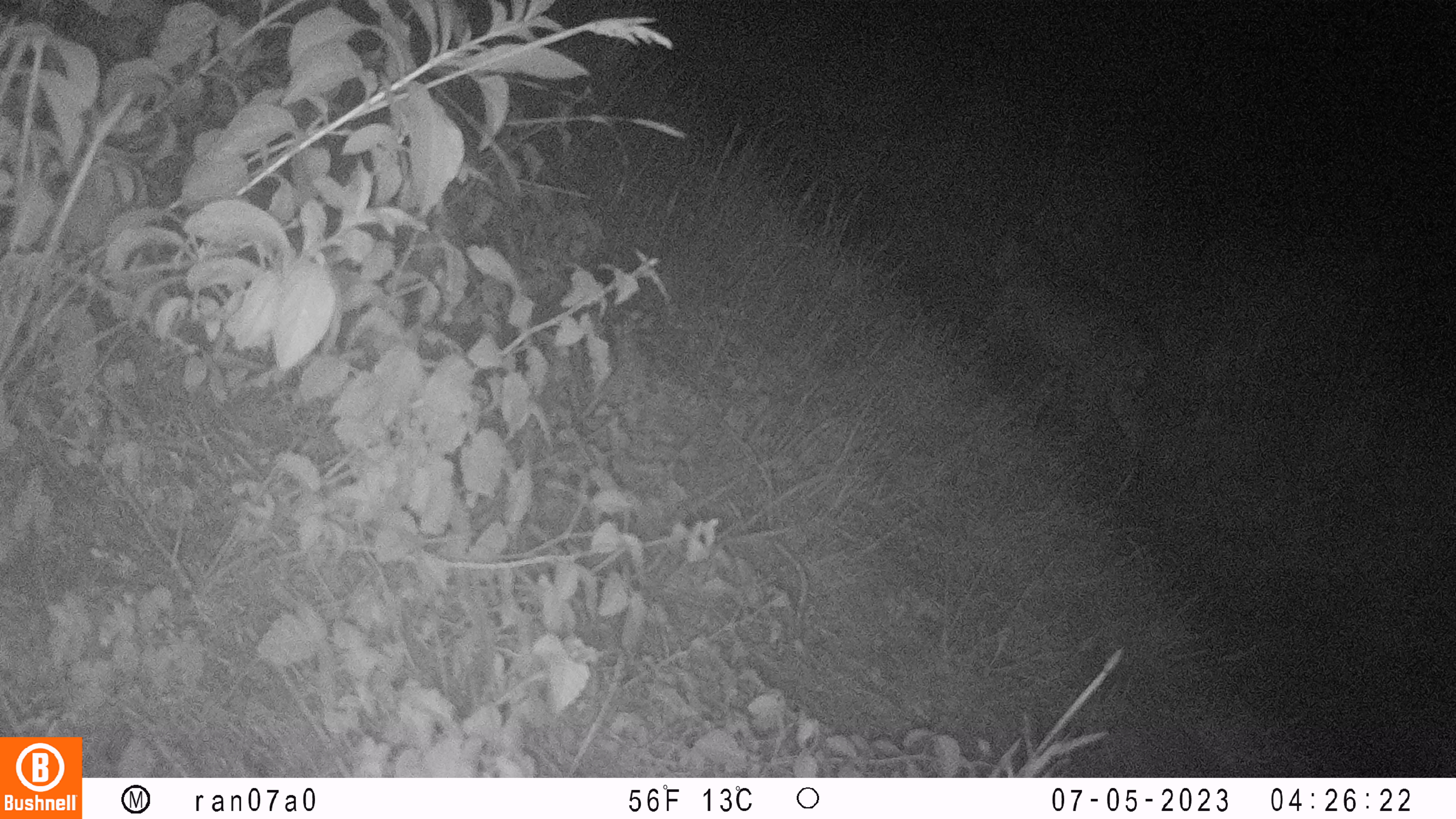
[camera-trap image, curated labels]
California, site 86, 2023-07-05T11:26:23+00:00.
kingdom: Animalia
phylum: Chordata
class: Mammalia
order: Carnivora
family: Felidae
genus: Lynx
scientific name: Lynx rufus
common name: bobcat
Bobcat (Lynx rufus).